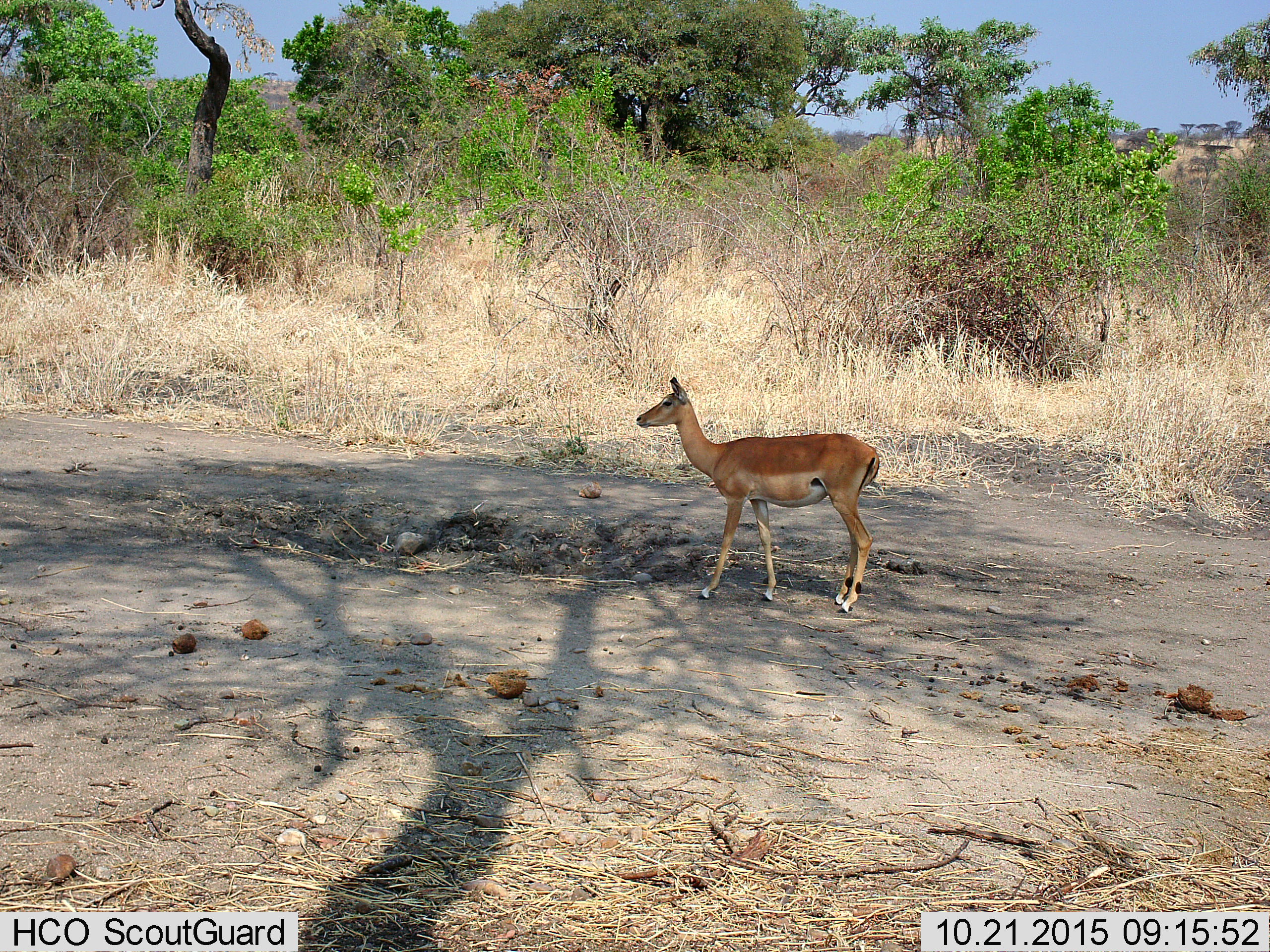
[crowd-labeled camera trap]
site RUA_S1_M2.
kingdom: Animalia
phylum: Chordata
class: Mammalia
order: Artiodactyla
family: Bovidae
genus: Aepyceros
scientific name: Aepyceros melampus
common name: impala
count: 1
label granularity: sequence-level